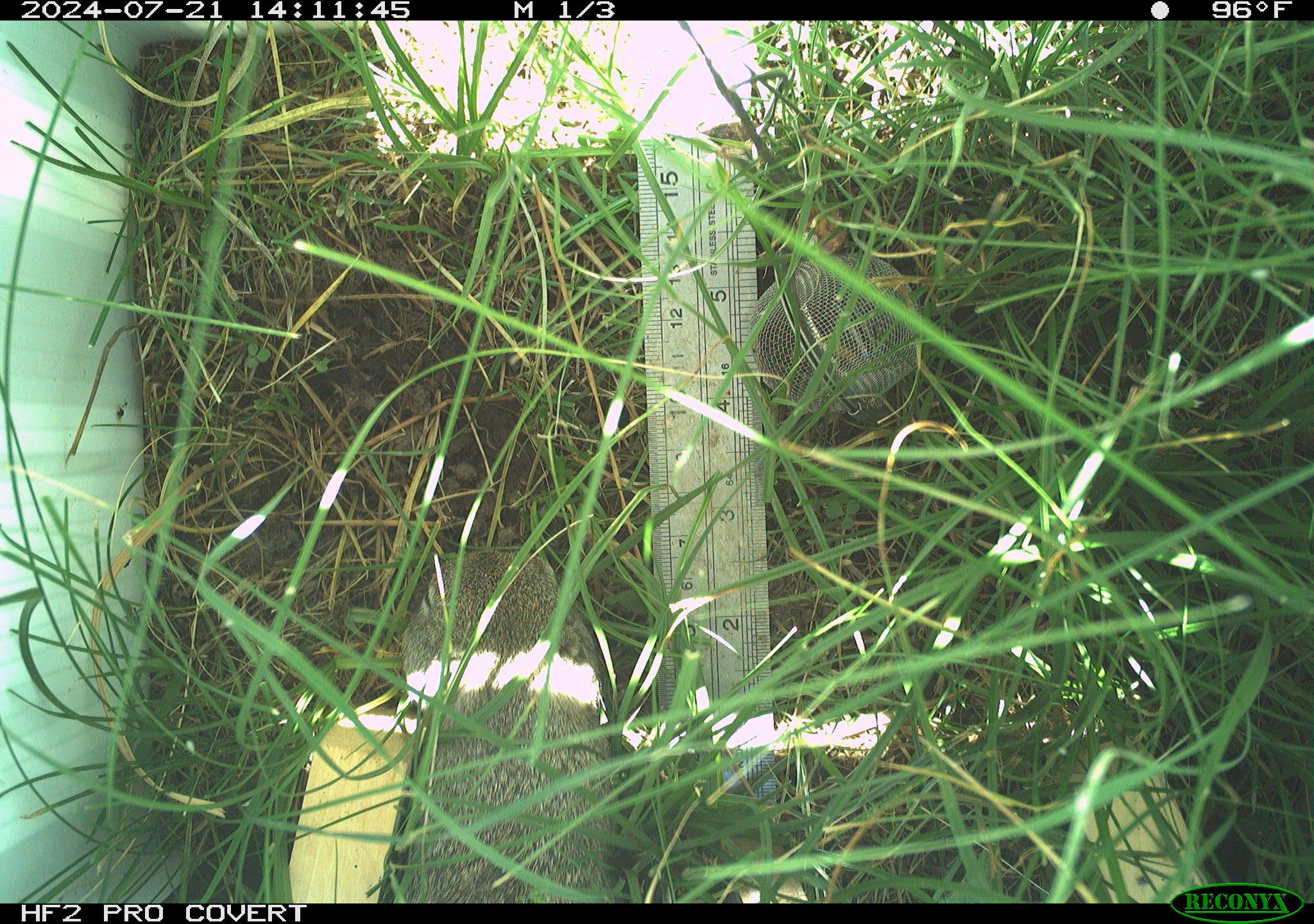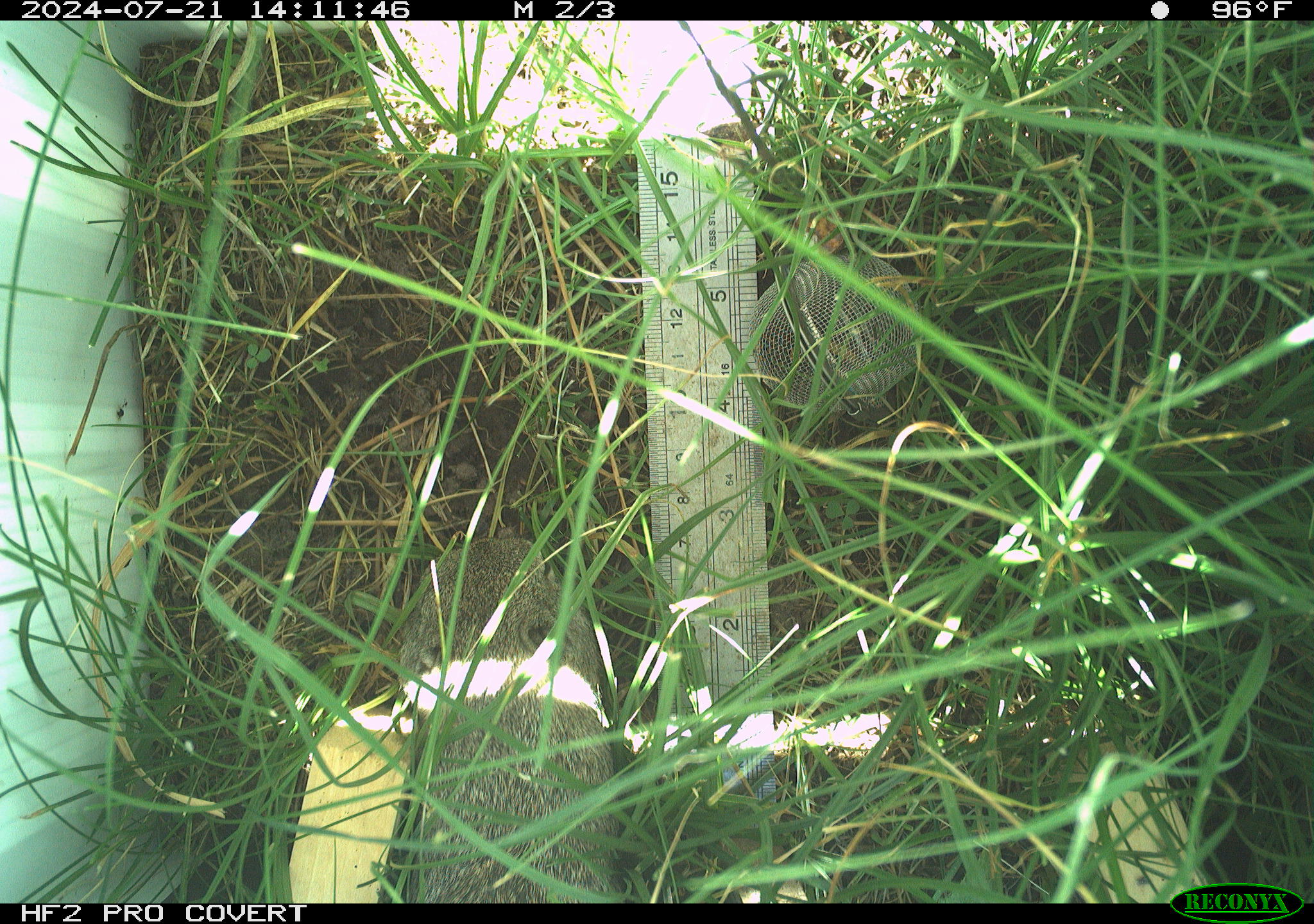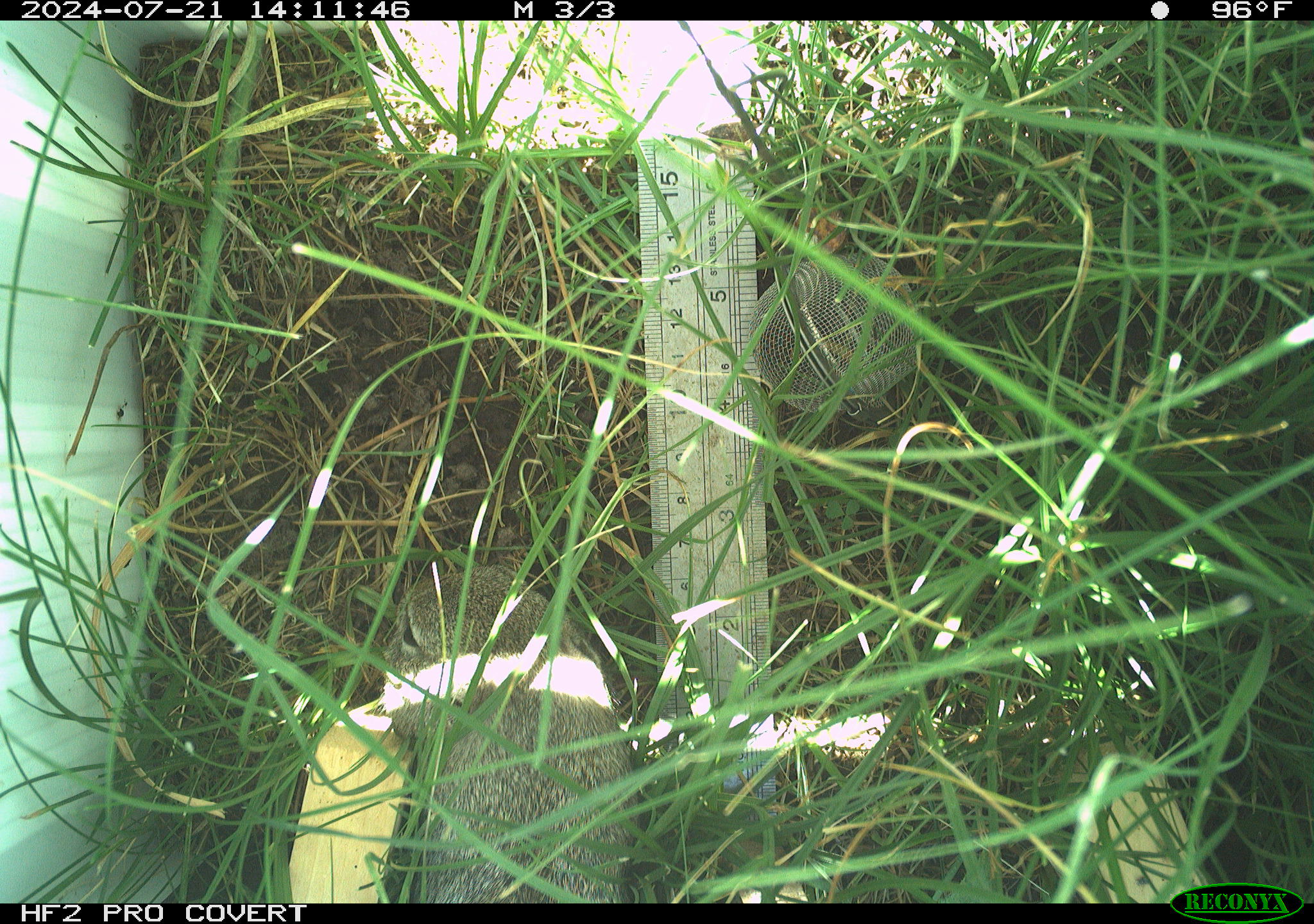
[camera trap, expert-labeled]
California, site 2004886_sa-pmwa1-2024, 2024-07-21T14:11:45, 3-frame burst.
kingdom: Animalia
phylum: Chordata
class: Mammalia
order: Rodentia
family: Sciuridae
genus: Urocitellus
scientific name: Urocitellus beldingi beldingi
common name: belding's ground squirrel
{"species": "belding's ground squirrel (Urocitellus beldingi beldingi)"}